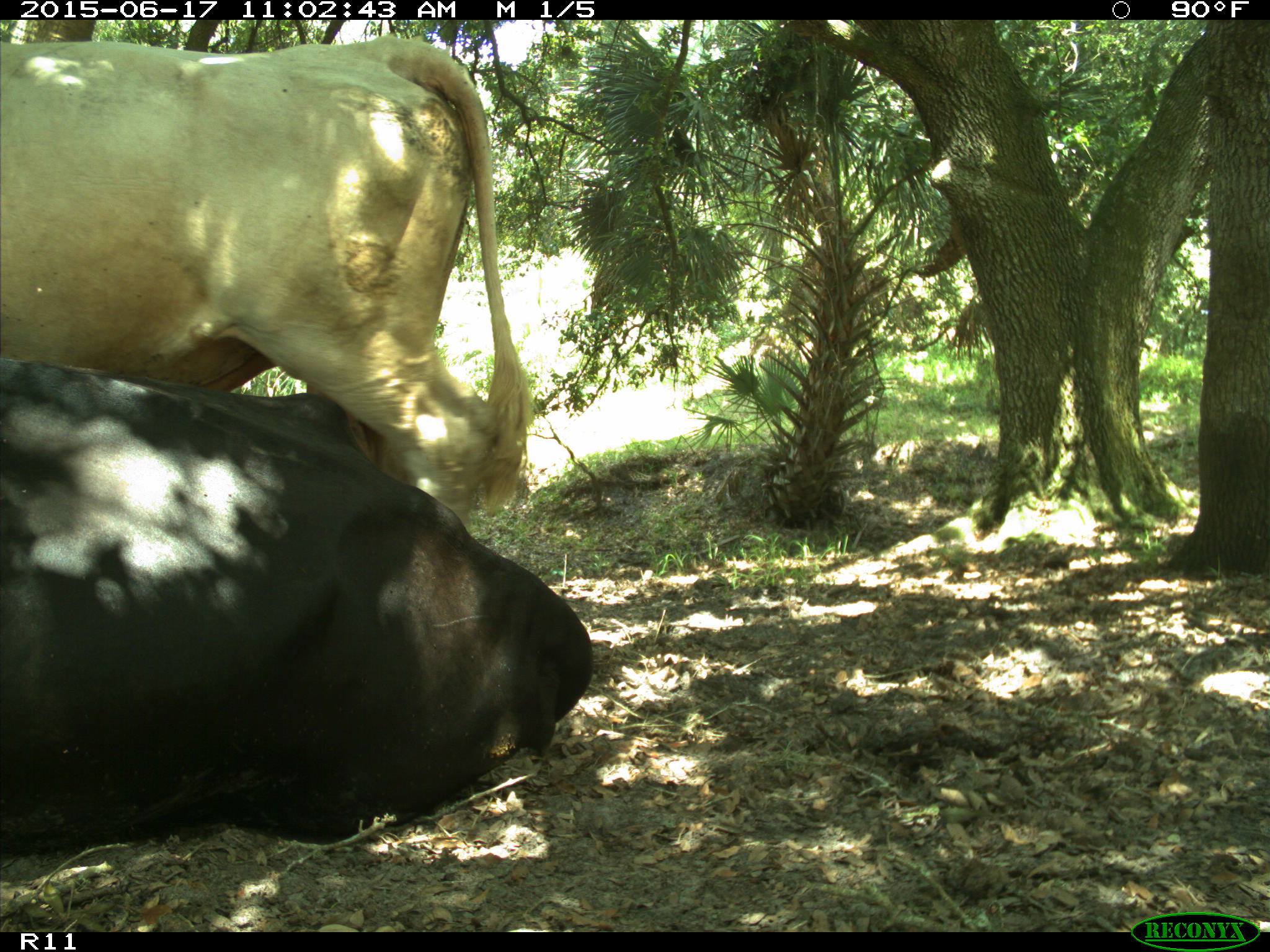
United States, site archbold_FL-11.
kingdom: Animalia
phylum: Chordata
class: Mammalia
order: Artiodactyla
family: Bovidae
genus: Bos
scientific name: Bos taurus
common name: domestic cow